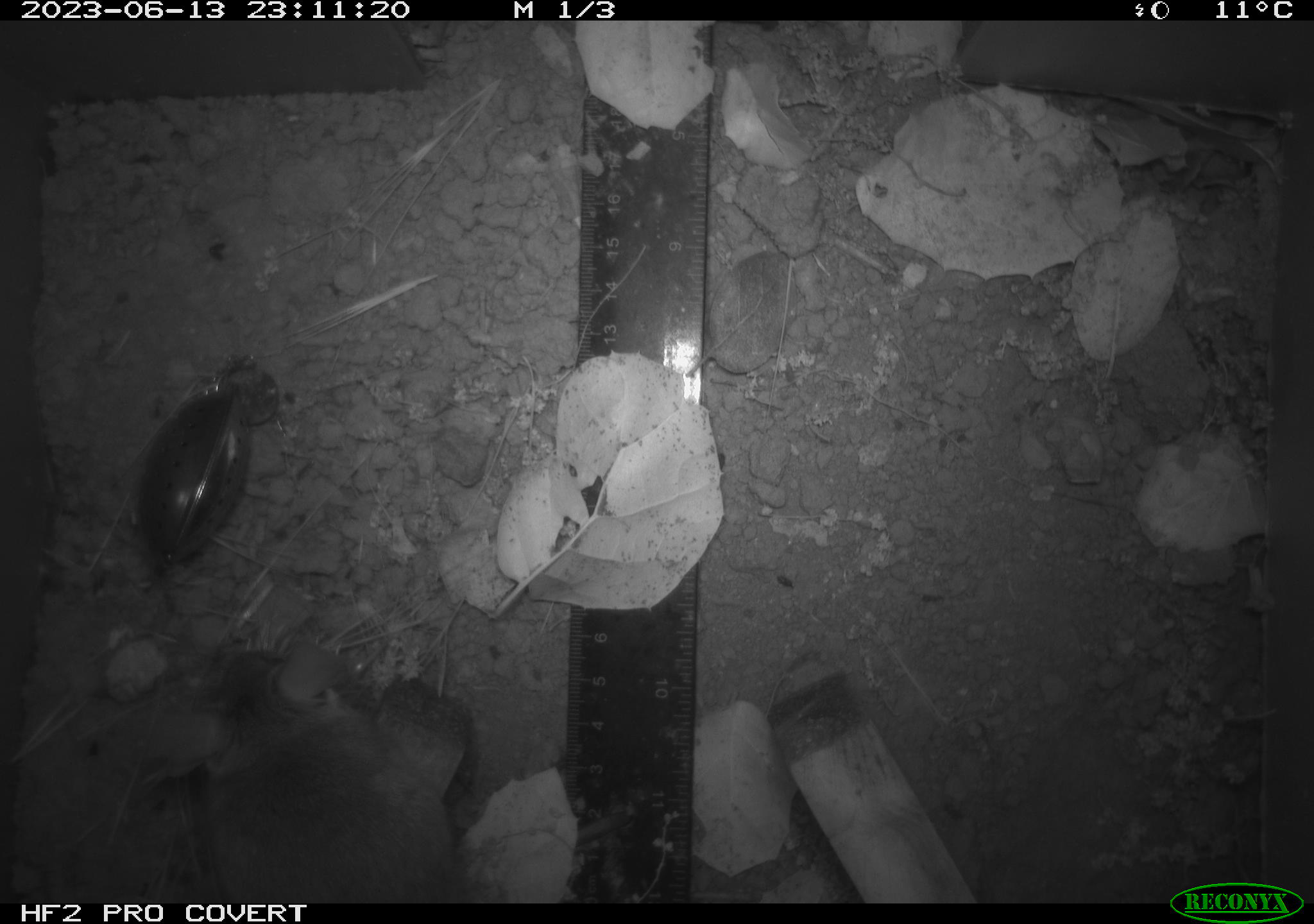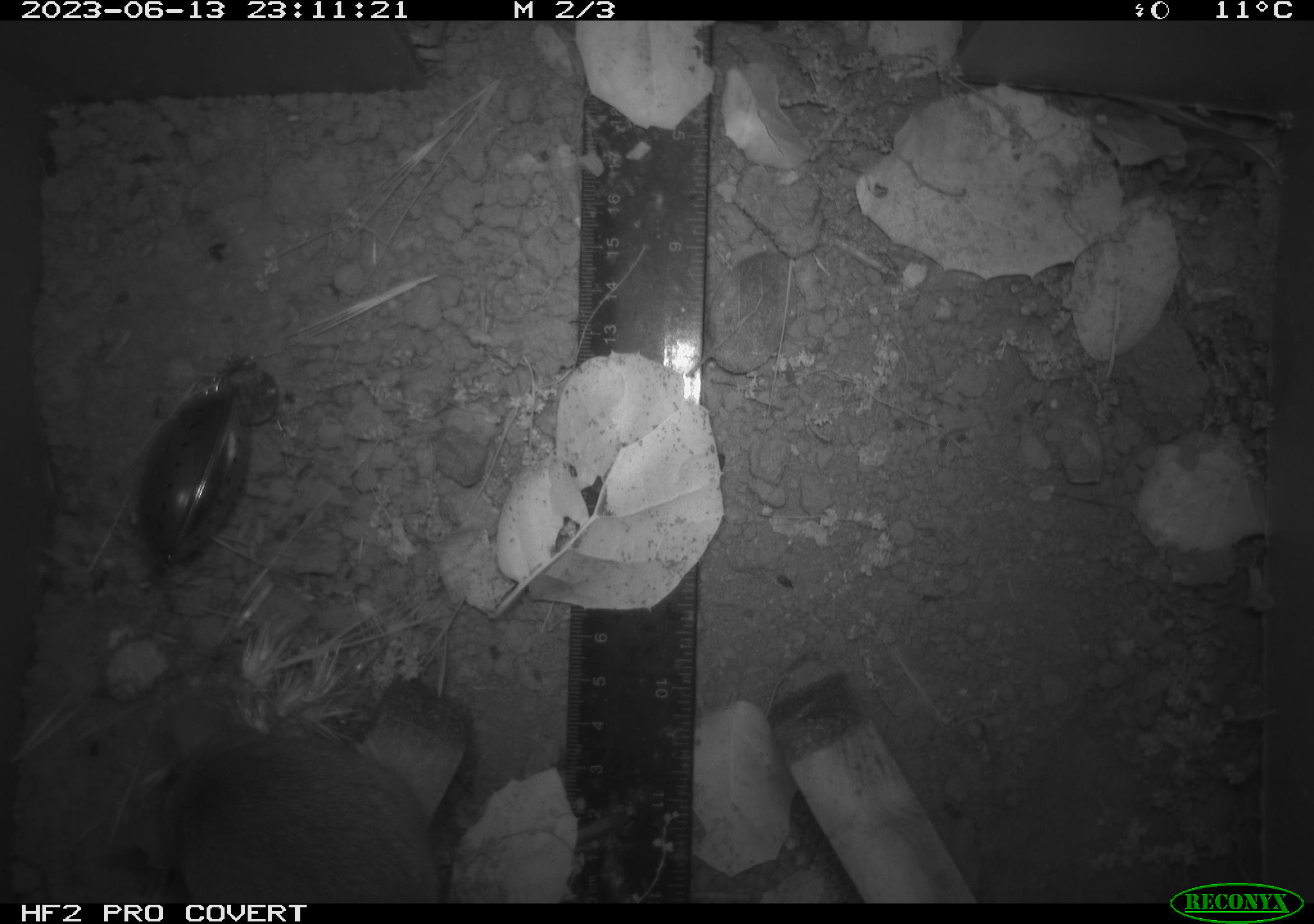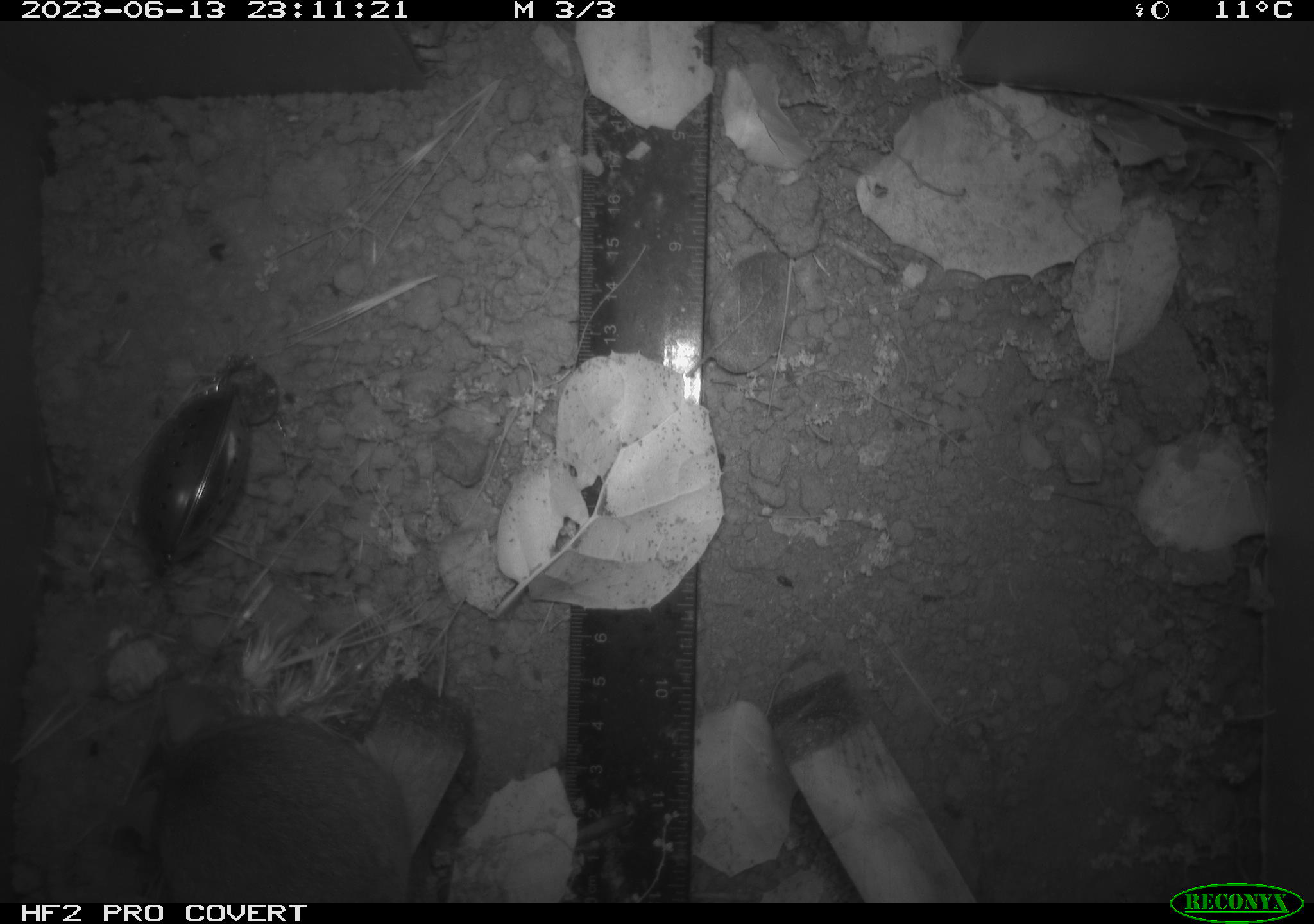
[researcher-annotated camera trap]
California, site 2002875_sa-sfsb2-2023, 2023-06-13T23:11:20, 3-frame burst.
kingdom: Animalia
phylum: Chordata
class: Mammalia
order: Rodentia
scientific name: Rodentia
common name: mouse species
Mouse species (Rodentia).